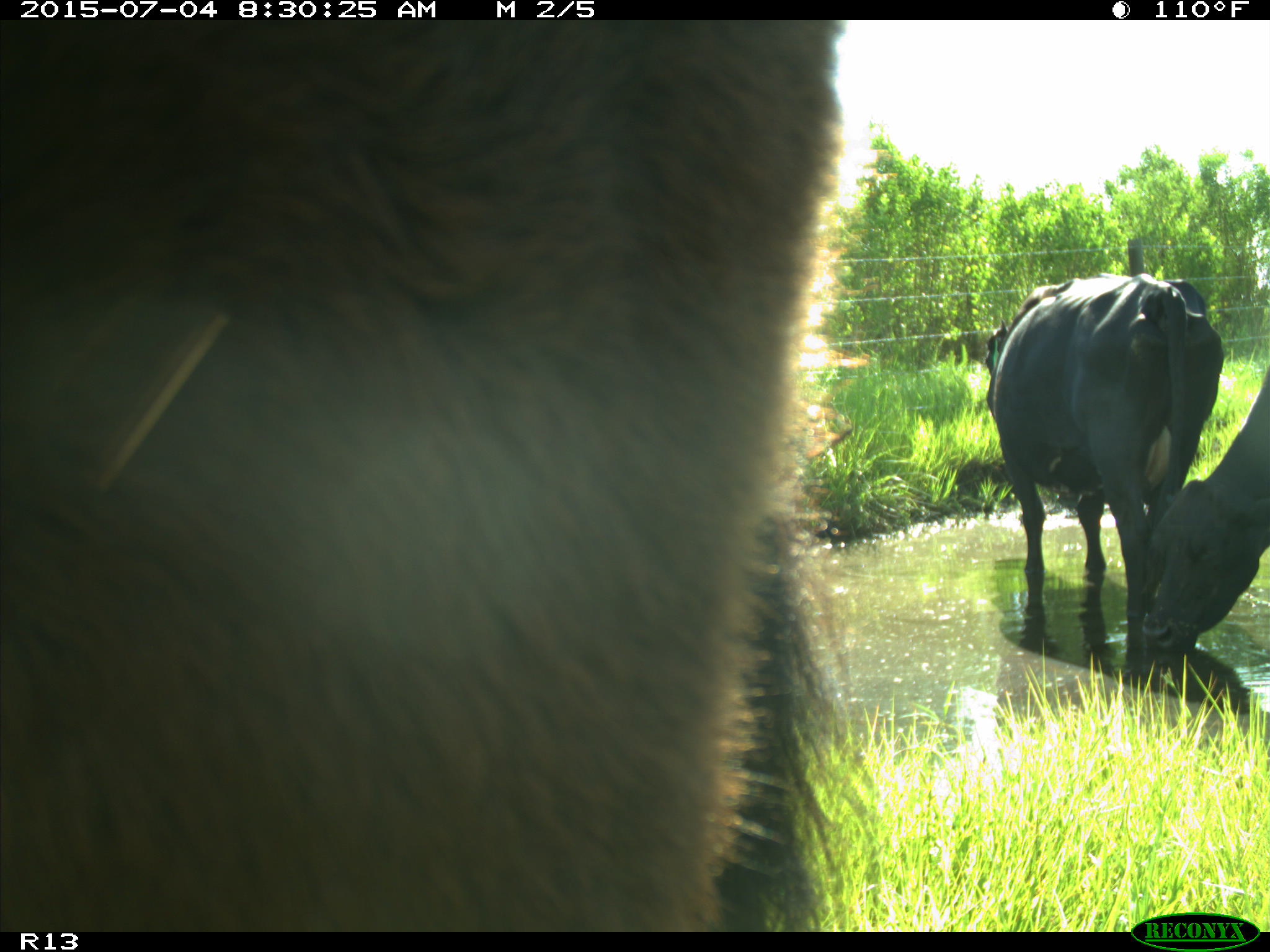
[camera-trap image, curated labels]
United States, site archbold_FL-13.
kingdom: Animalia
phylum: Chordata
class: Mammalia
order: Artiodactyla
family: Bovidae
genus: Bos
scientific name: Bos taurus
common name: domestic cow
Bos taurus (domestic cow).